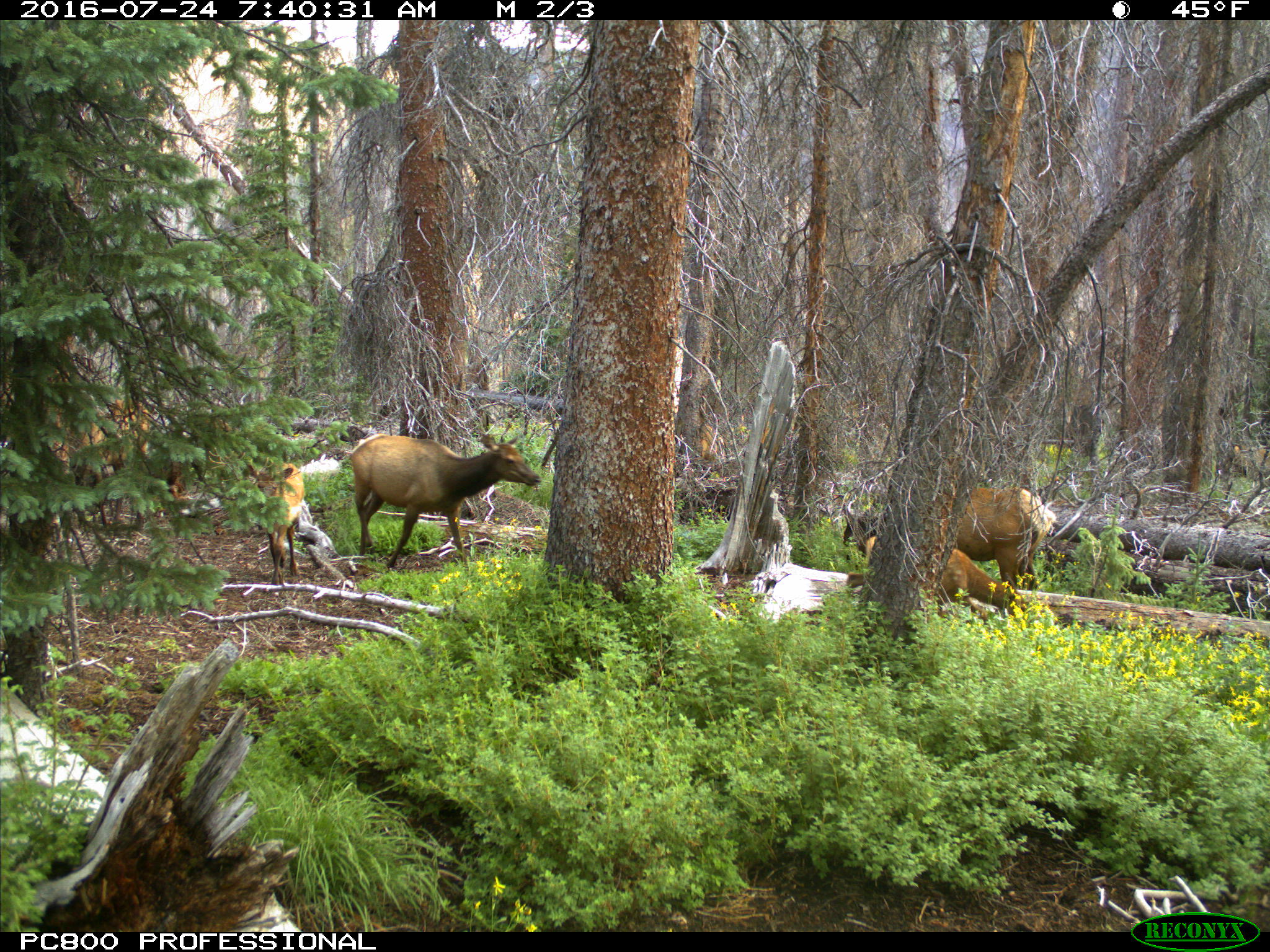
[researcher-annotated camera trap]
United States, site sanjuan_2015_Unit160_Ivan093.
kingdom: Animalia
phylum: Chordata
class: Mammalia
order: Artiodactyla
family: Cervidae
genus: Cervus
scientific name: Cervus elaphus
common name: red deer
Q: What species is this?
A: Cervus elaphus (red deer).